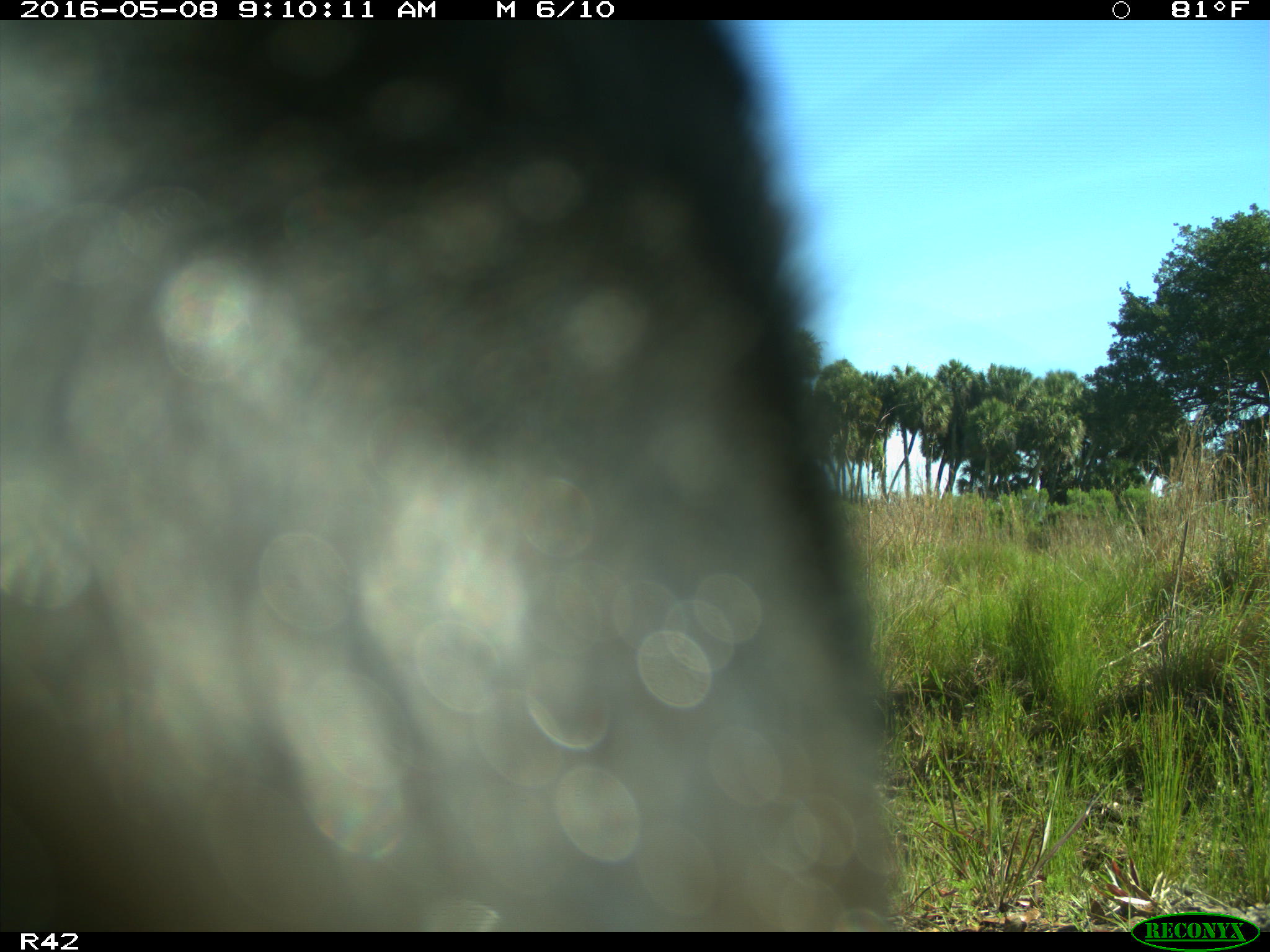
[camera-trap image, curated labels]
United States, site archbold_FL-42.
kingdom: Animalia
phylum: Chordata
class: Mammalia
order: Artiodactyla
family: Bovidae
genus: Bos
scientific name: Bos taurus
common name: domestic cow